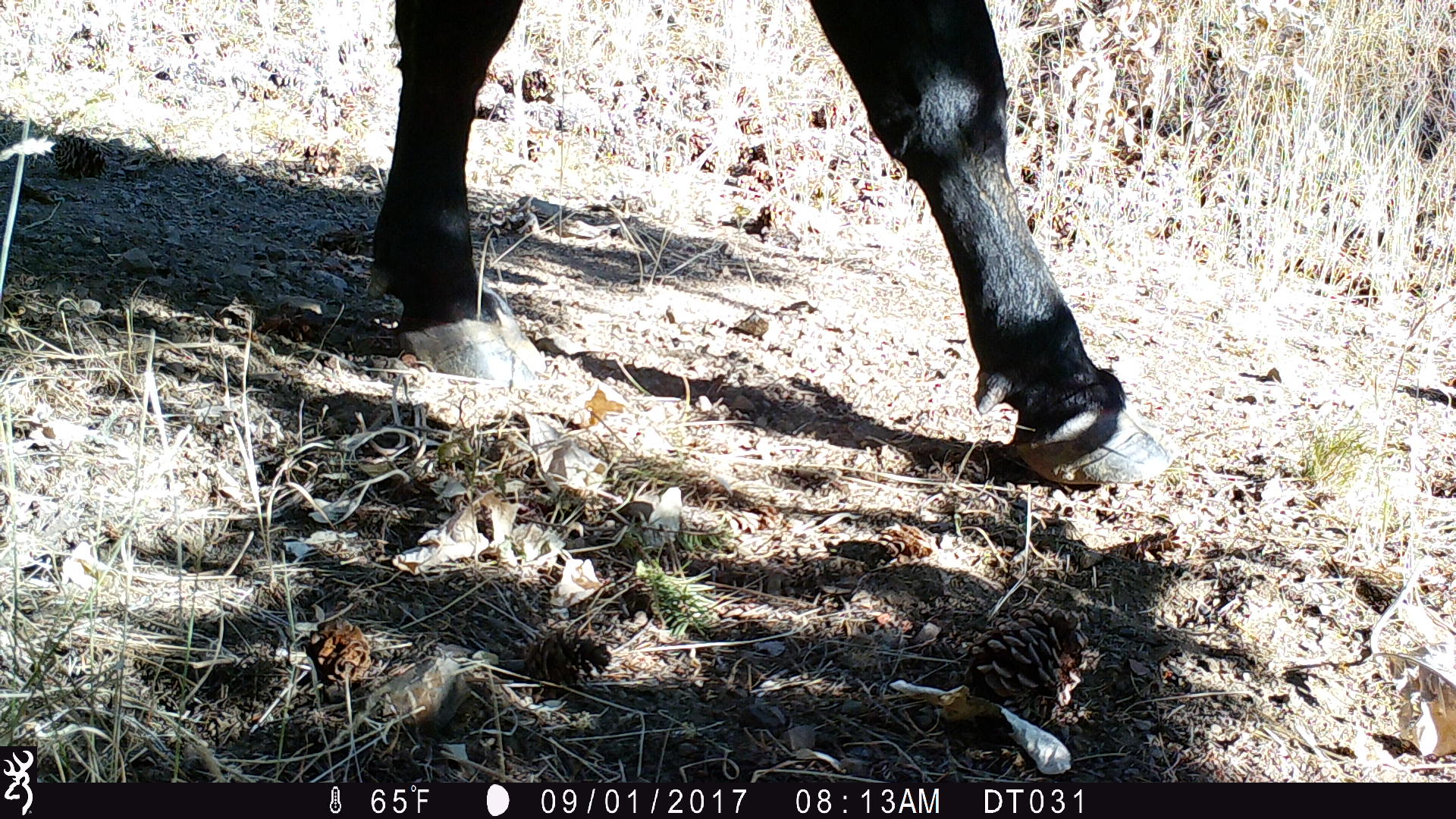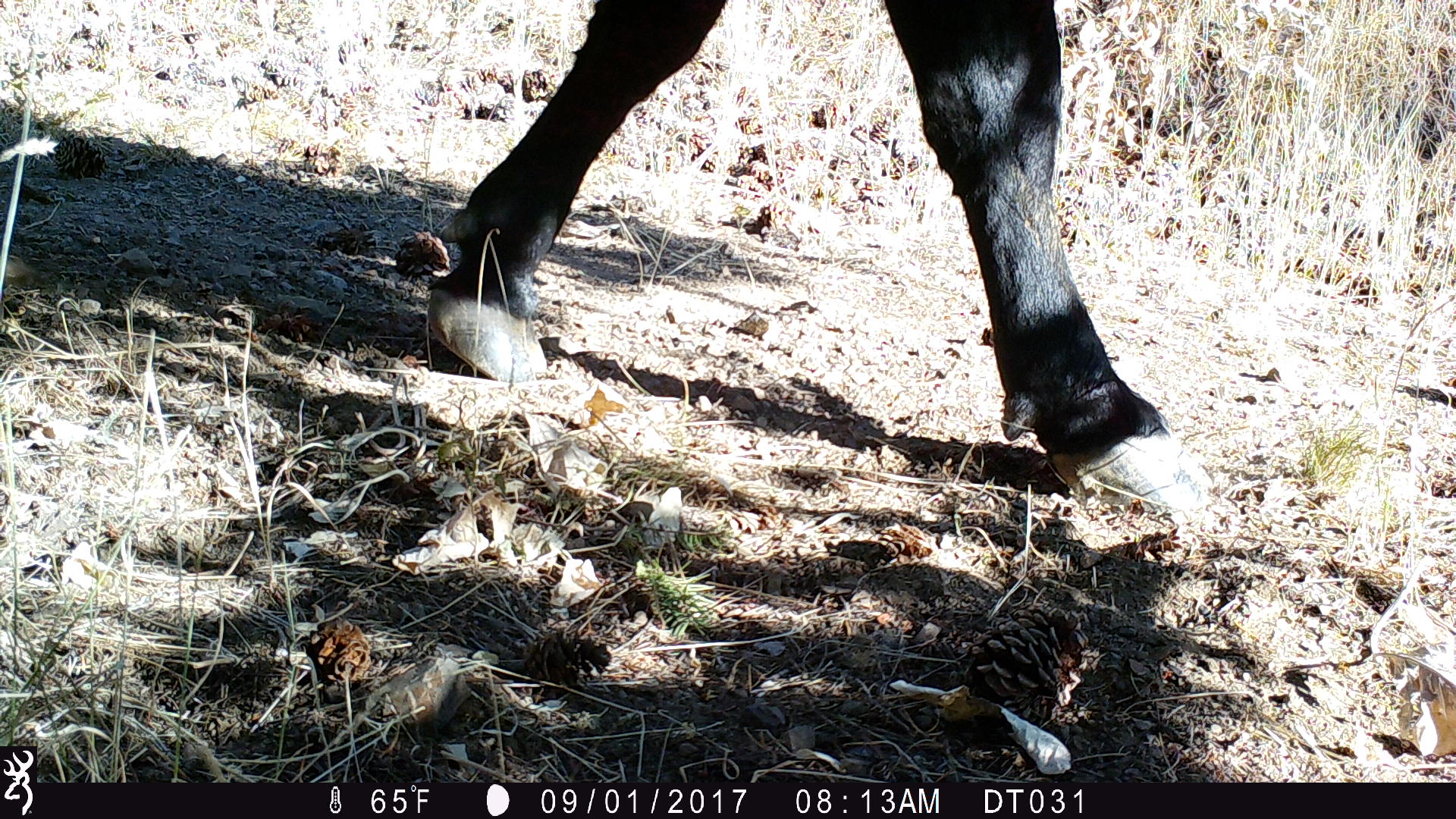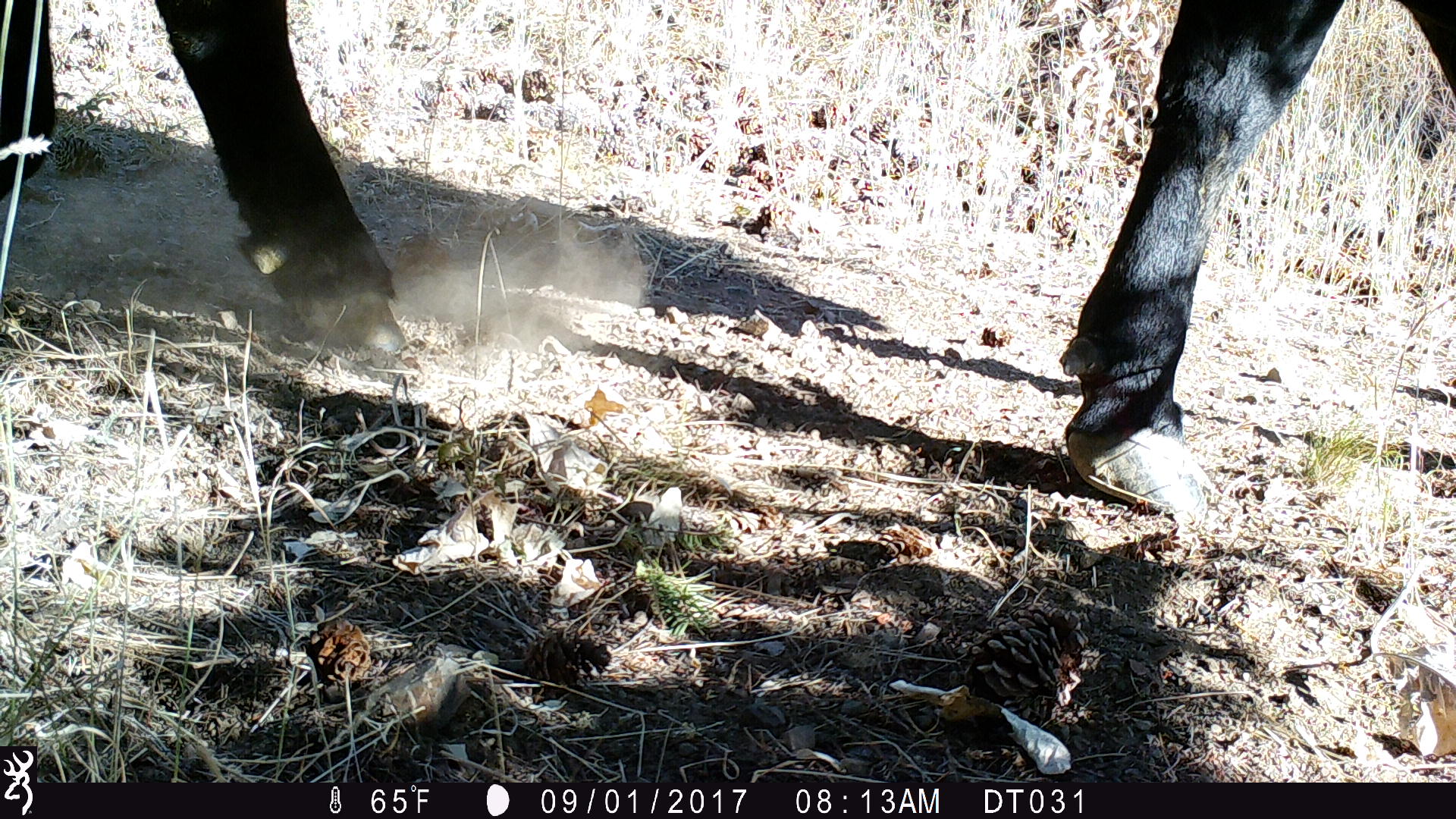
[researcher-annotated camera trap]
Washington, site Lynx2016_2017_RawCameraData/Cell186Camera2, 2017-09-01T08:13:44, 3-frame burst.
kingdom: Animalia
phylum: Chordata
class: Mammalia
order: Artiodactyla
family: Bovidae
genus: Bos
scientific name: Bos taurus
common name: domestic cattle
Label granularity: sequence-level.